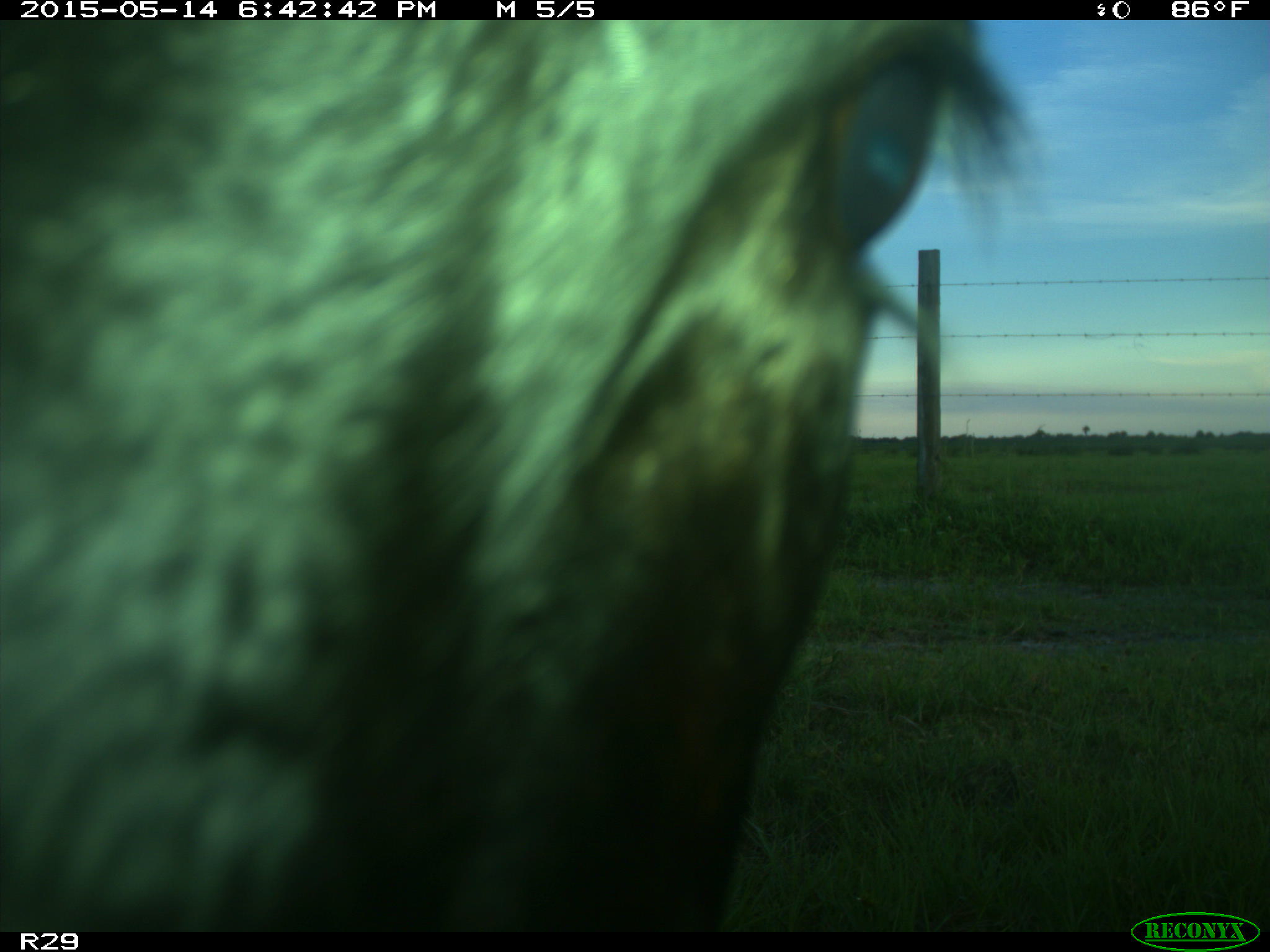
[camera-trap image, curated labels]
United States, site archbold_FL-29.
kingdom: Animalia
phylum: Chordata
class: Mammalia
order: Artiodactyla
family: Bovidae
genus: Bos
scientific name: Bos taurus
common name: domestic cow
Bos taurus (domestic cow).